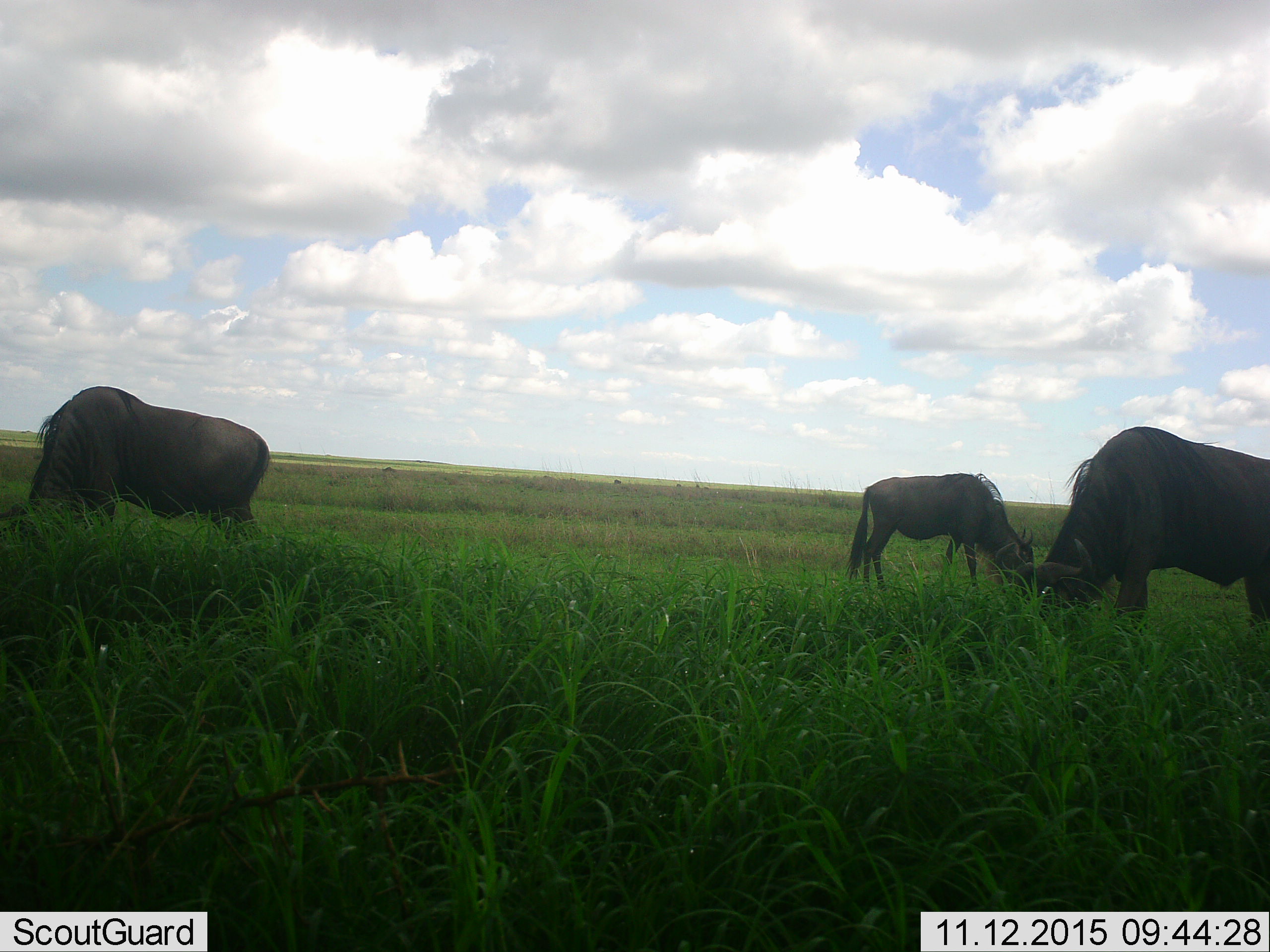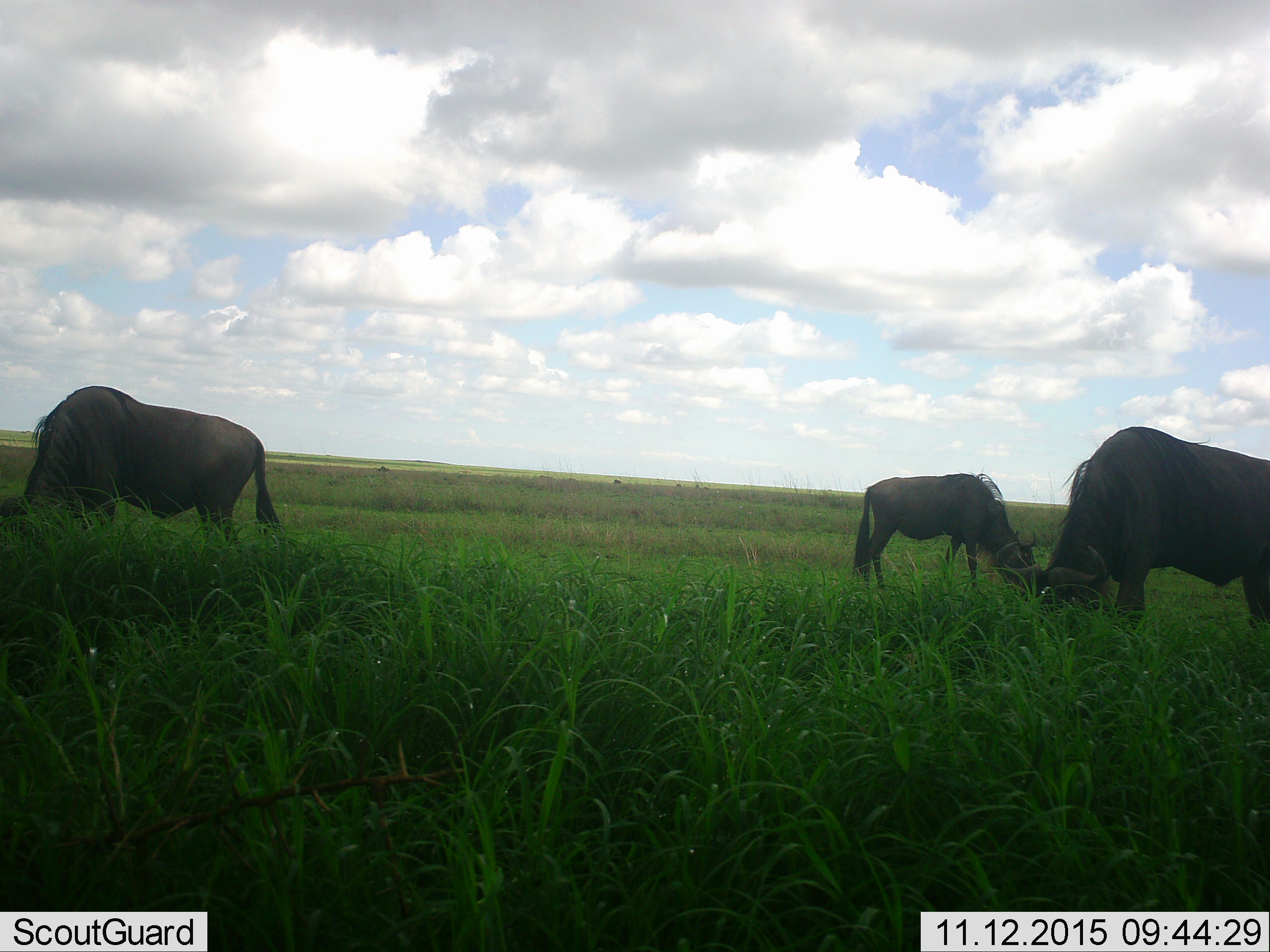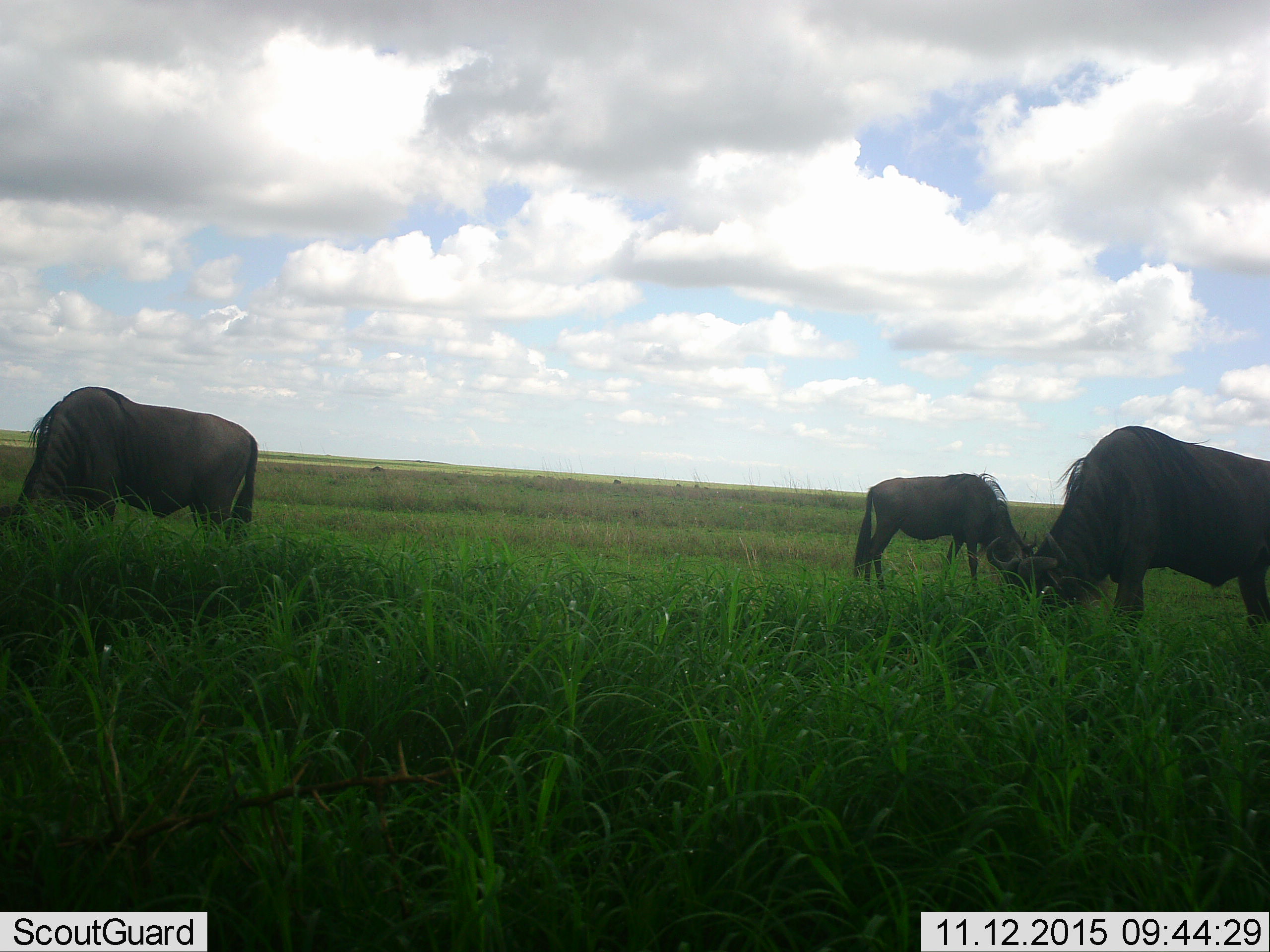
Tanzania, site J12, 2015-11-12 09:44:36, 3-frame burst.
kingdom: Animalia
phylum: Chordata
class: Mammalia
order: Artiodactyla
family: Bovidae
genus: Connochaetes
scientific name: Connochaetes taurinus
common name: blue wildebeest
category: wildebeest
Wildebeest (blue wildebeest) (Connochaetes taurinus), count 3. Behavior (volunteer vote fractions): standing 22%, resting 0%, moving 22%, interacting 0%. Young present (vote fraction): 0%. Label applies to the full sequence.